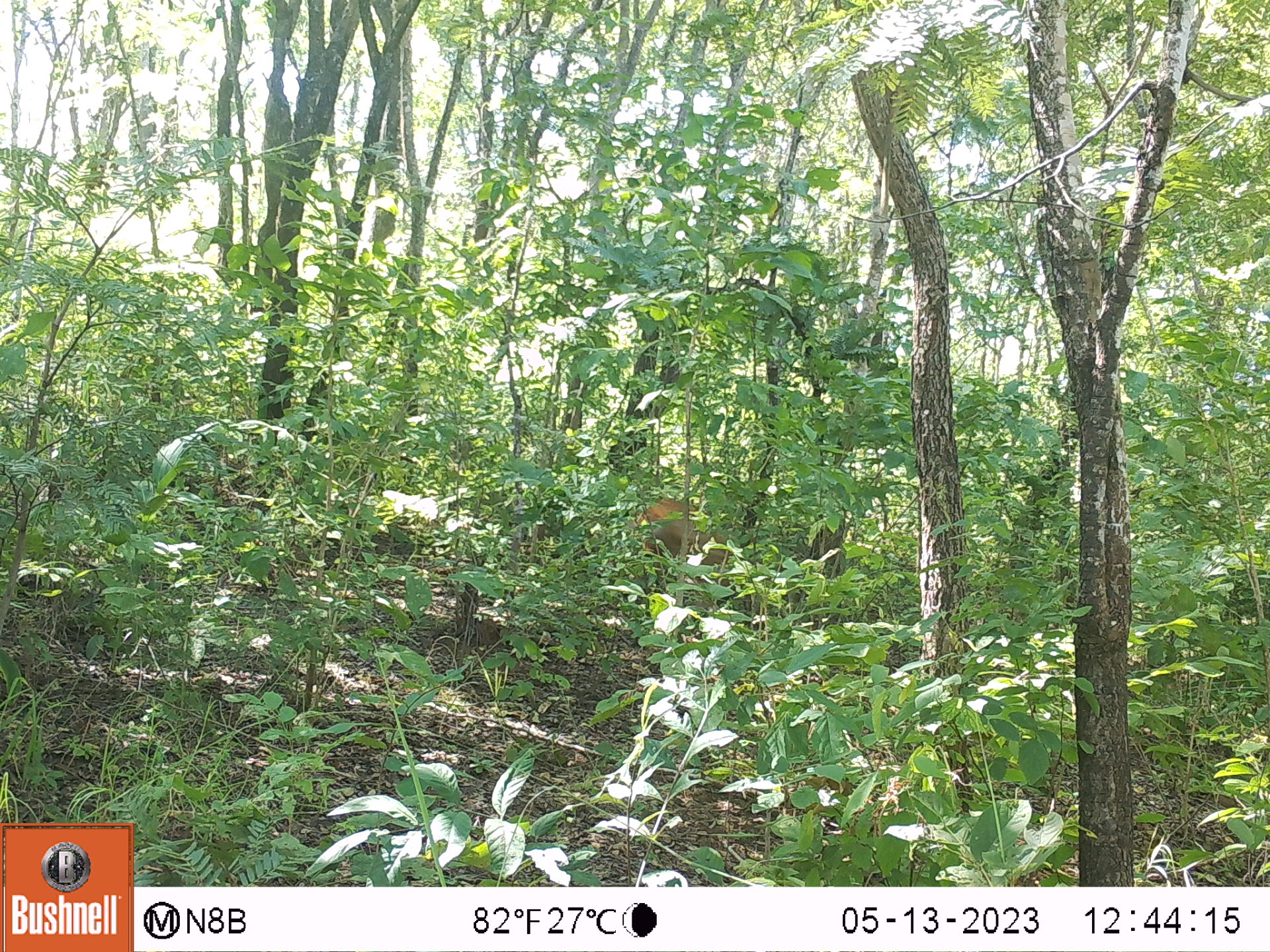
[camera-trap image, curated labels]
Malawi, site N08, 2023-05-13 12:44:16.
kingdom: Animalia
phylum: Chordata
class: Mammalia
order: Artiodactyla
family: Bovidae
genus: Cephalophorus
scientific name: Cephalophorus natalensis natalensis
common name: red duiker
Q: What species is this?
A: Red duiker (Cephalophorus natalensis natalensis).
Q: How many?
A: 1.